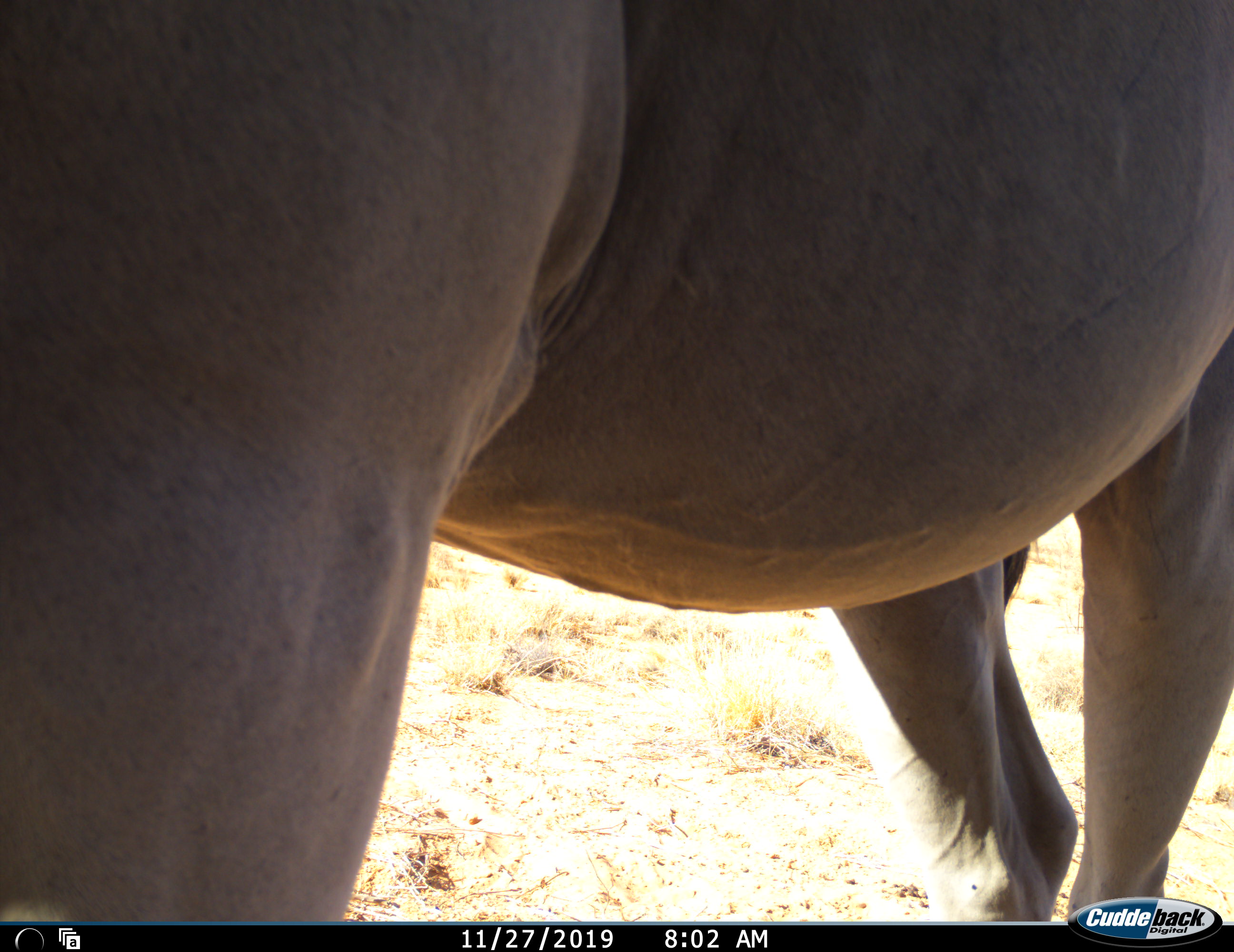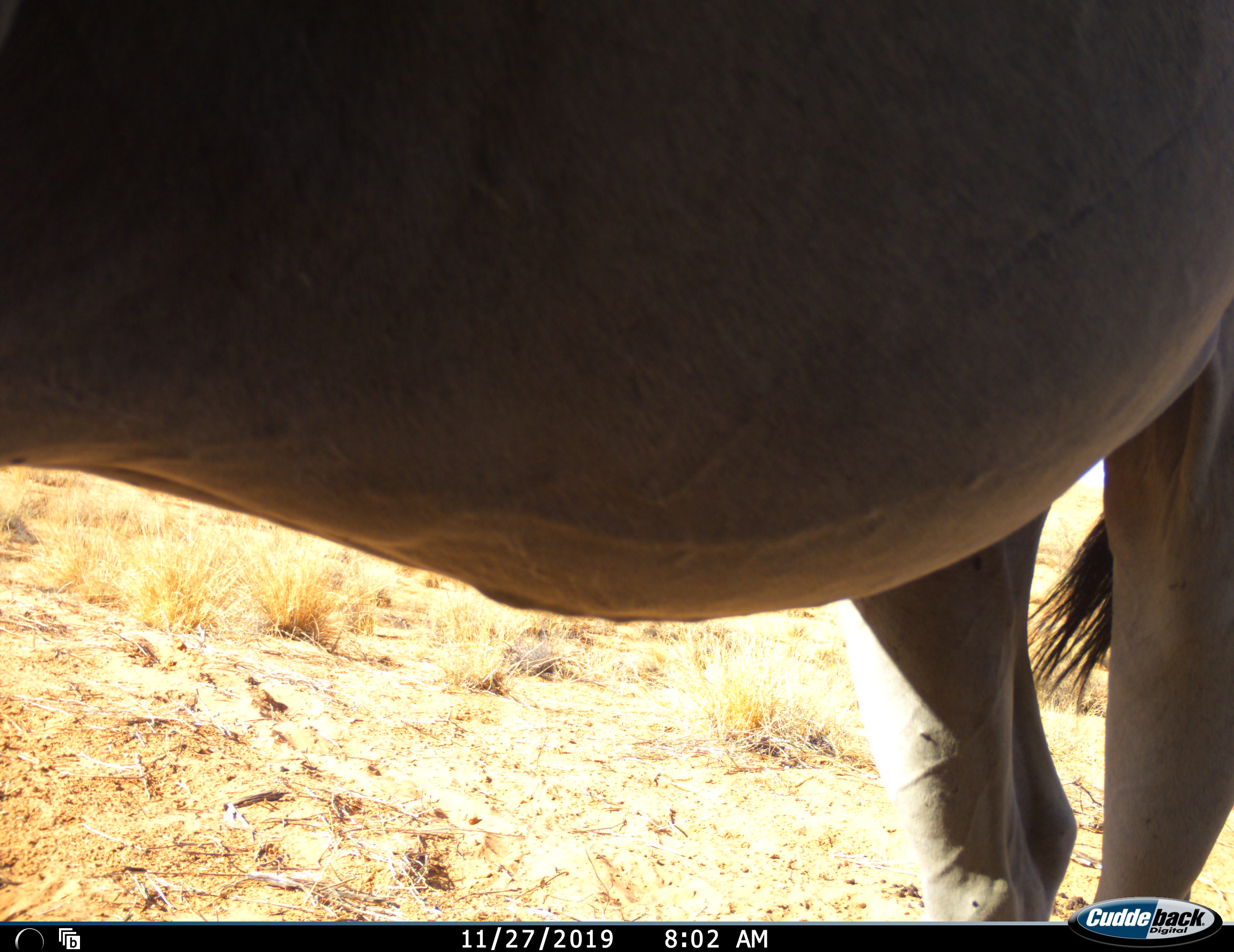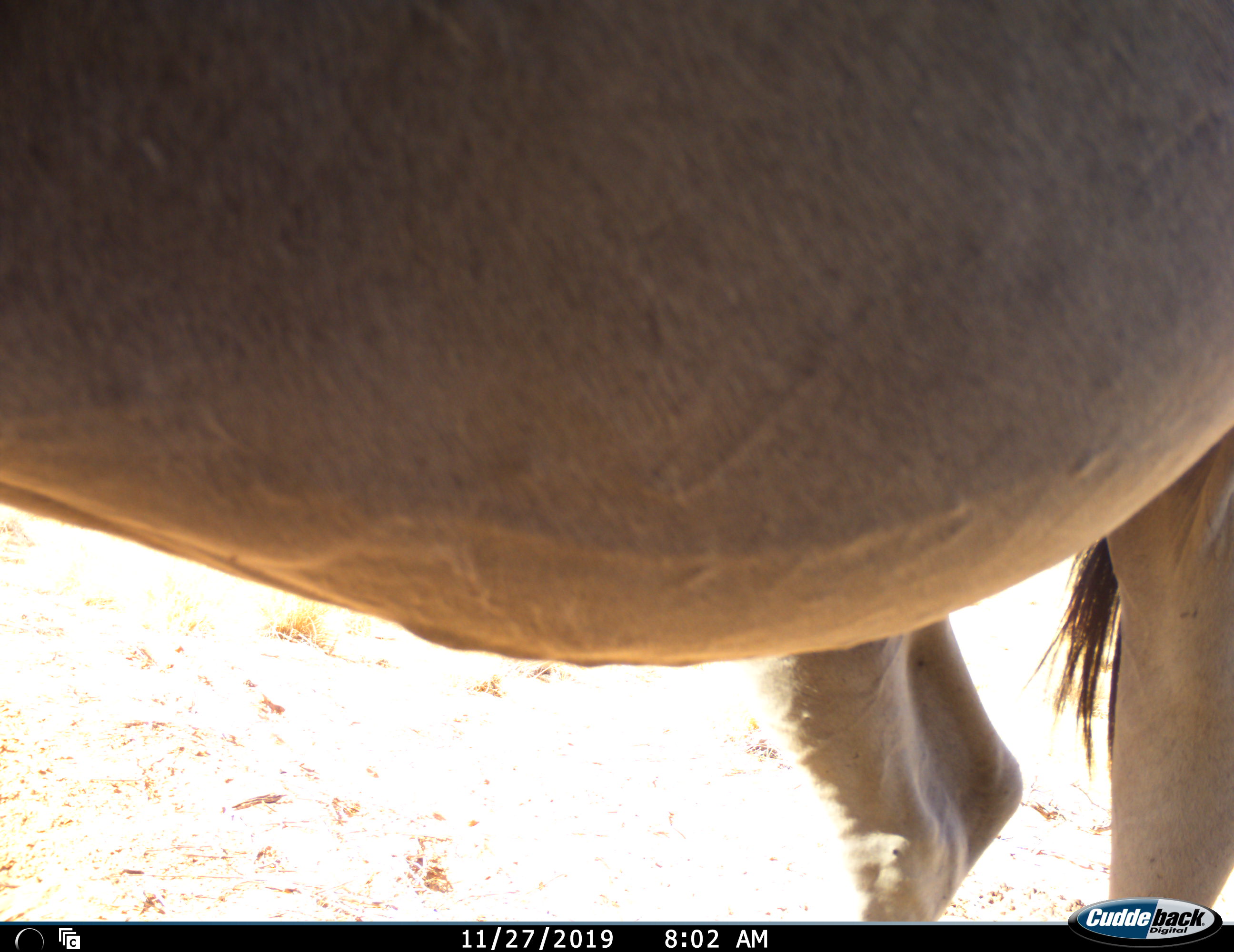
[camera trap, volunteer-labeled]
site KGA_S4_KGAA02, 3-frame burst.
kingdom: Animalia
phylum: Chordata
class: Mammalia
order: Artiodactyla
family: Bovidae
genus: Tragelaphus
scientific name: Tragelaphus oryx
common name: eland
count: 1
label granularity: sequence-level